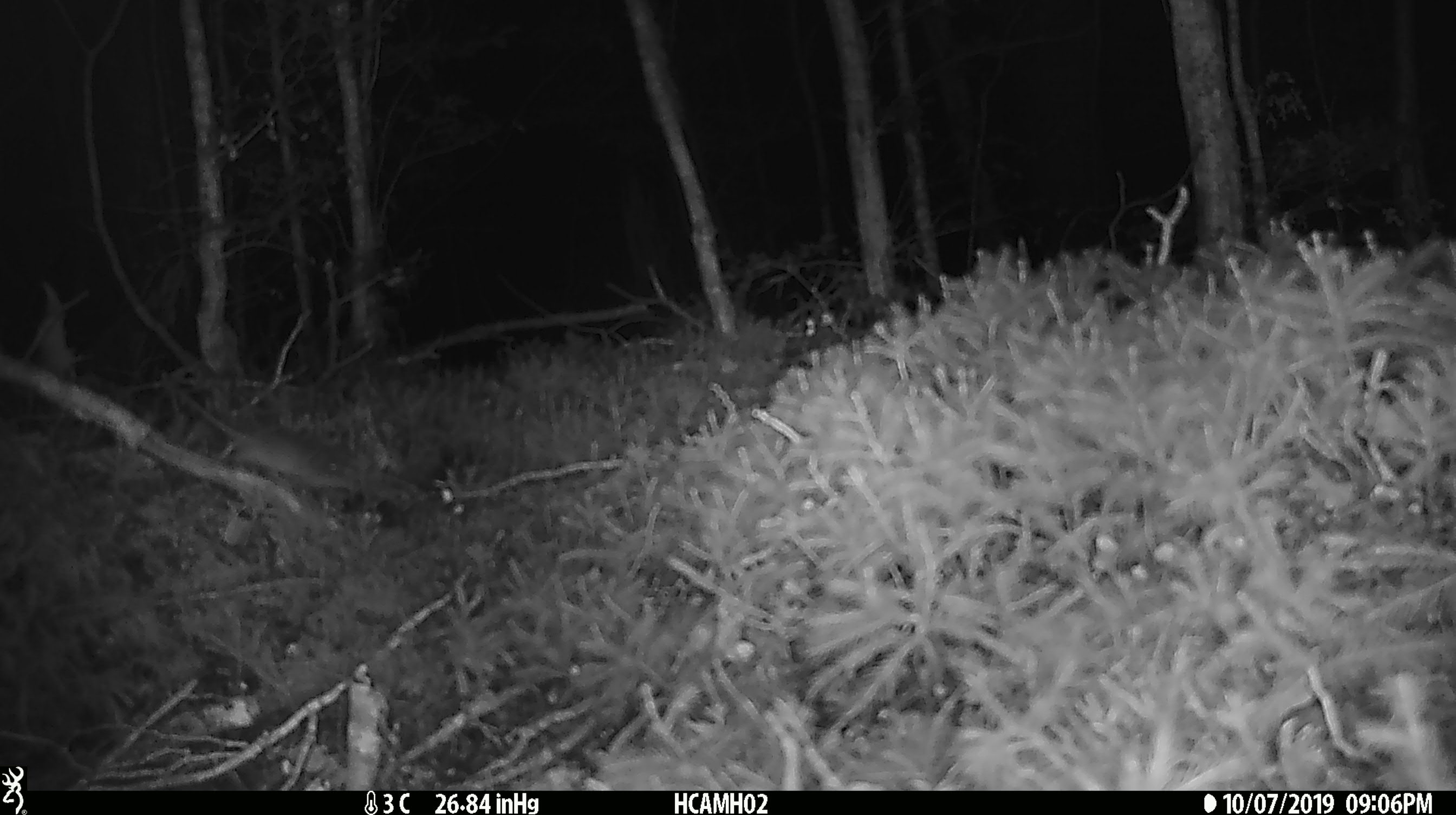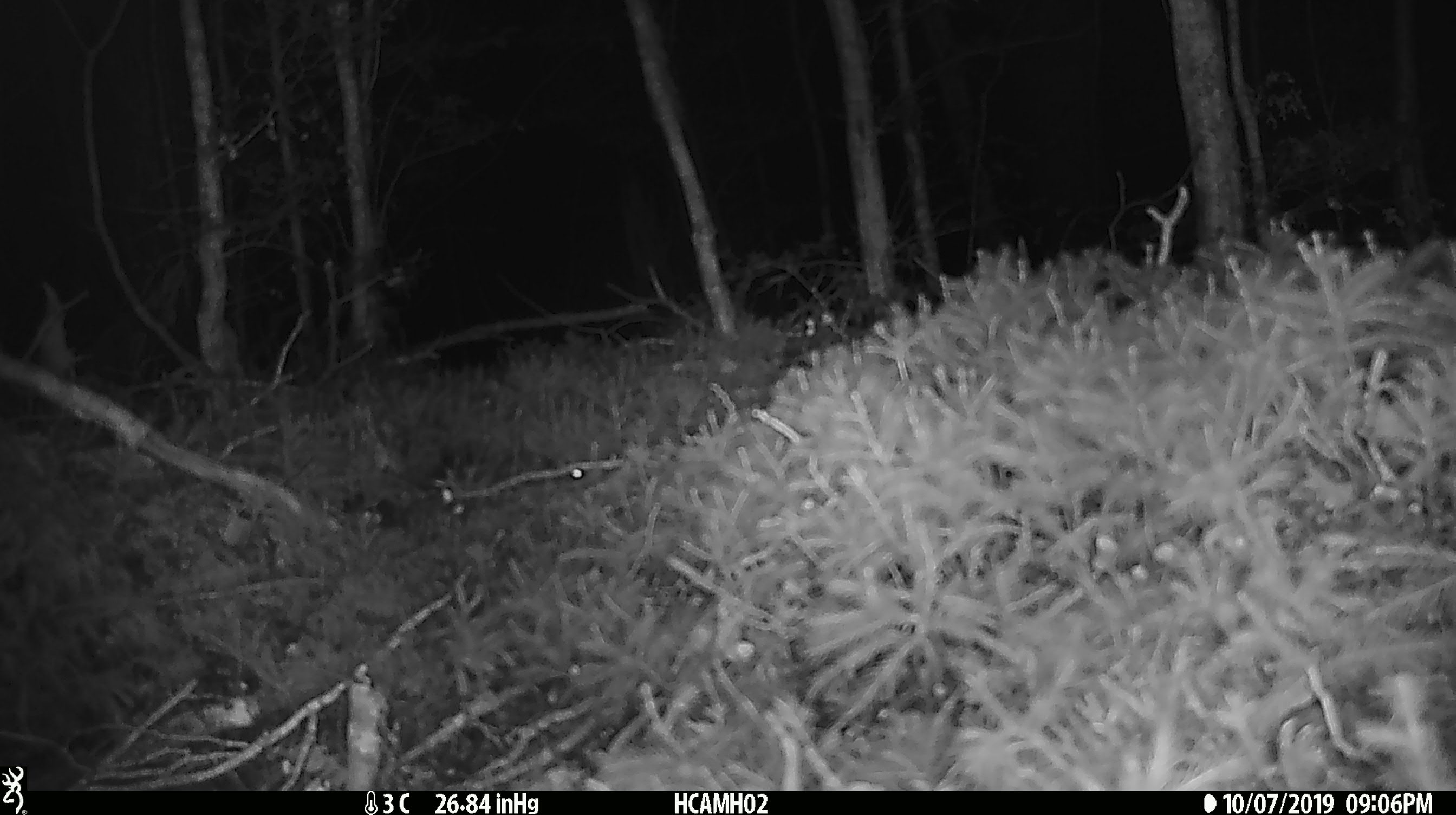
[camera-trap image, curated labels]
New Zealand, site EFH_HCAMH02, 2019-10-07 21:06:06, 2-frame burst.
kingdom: Animalia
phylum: Chordata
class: Mammalia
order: Rodentia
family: Muridae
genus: Mus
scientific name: Mus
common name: mouse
Mouse (Mus).